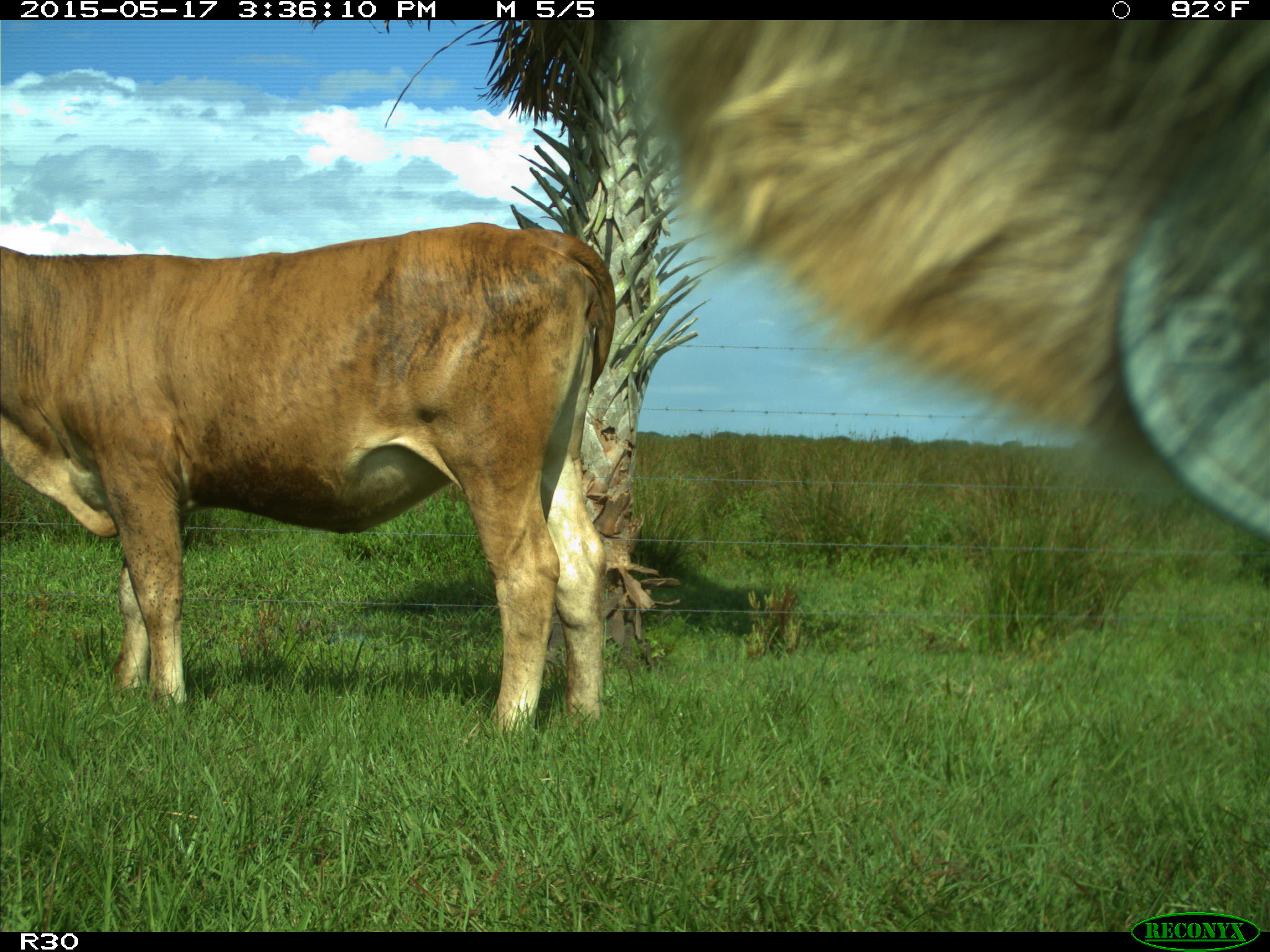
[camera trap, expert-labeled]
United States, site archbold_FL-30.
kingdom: Animalia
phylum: Chordata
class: Mammalia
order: Artiodactyla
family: Bovidae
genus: Bos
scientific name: Bos taurus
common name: domestic cow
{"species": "Bos taurus (domestic cow)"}